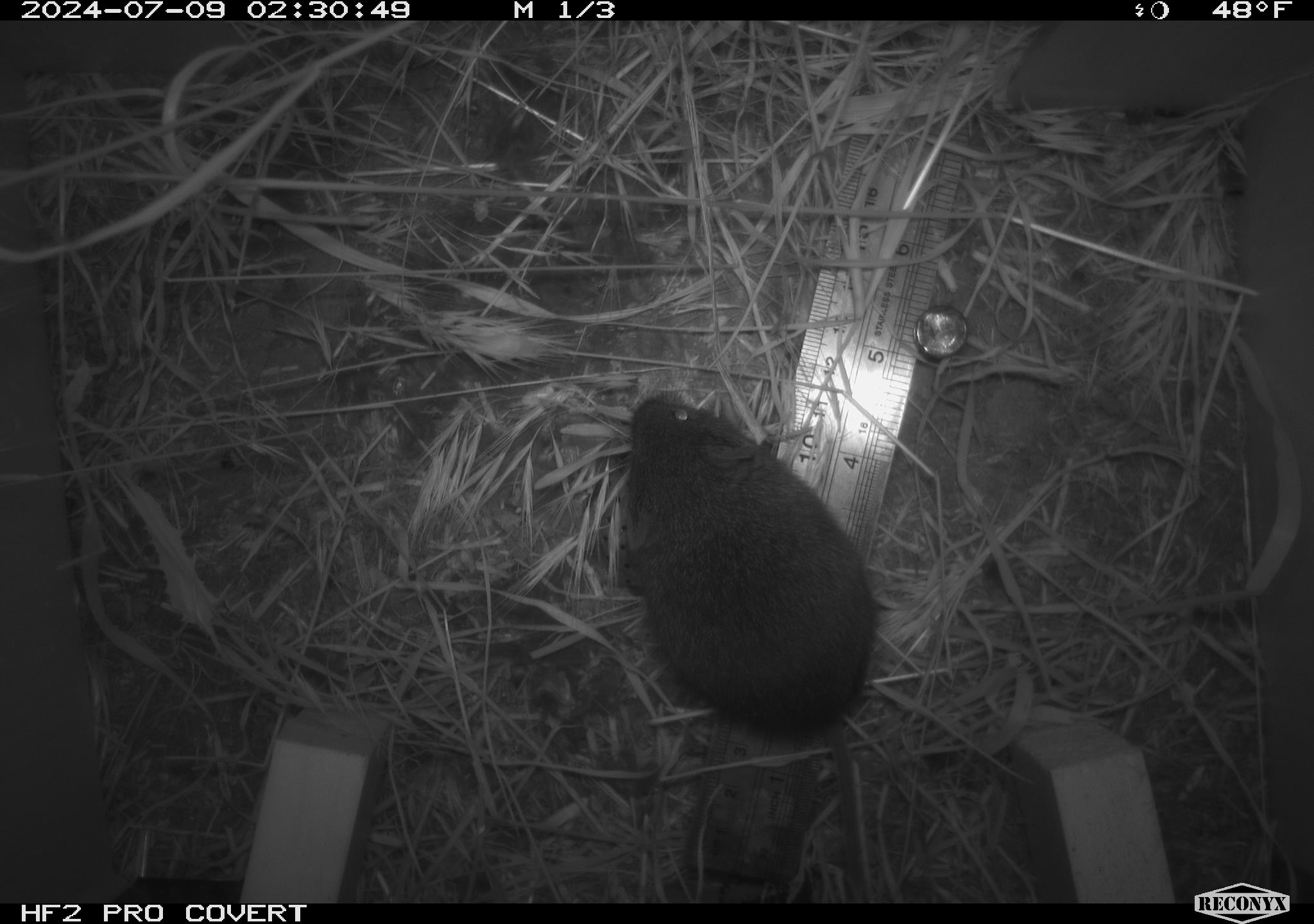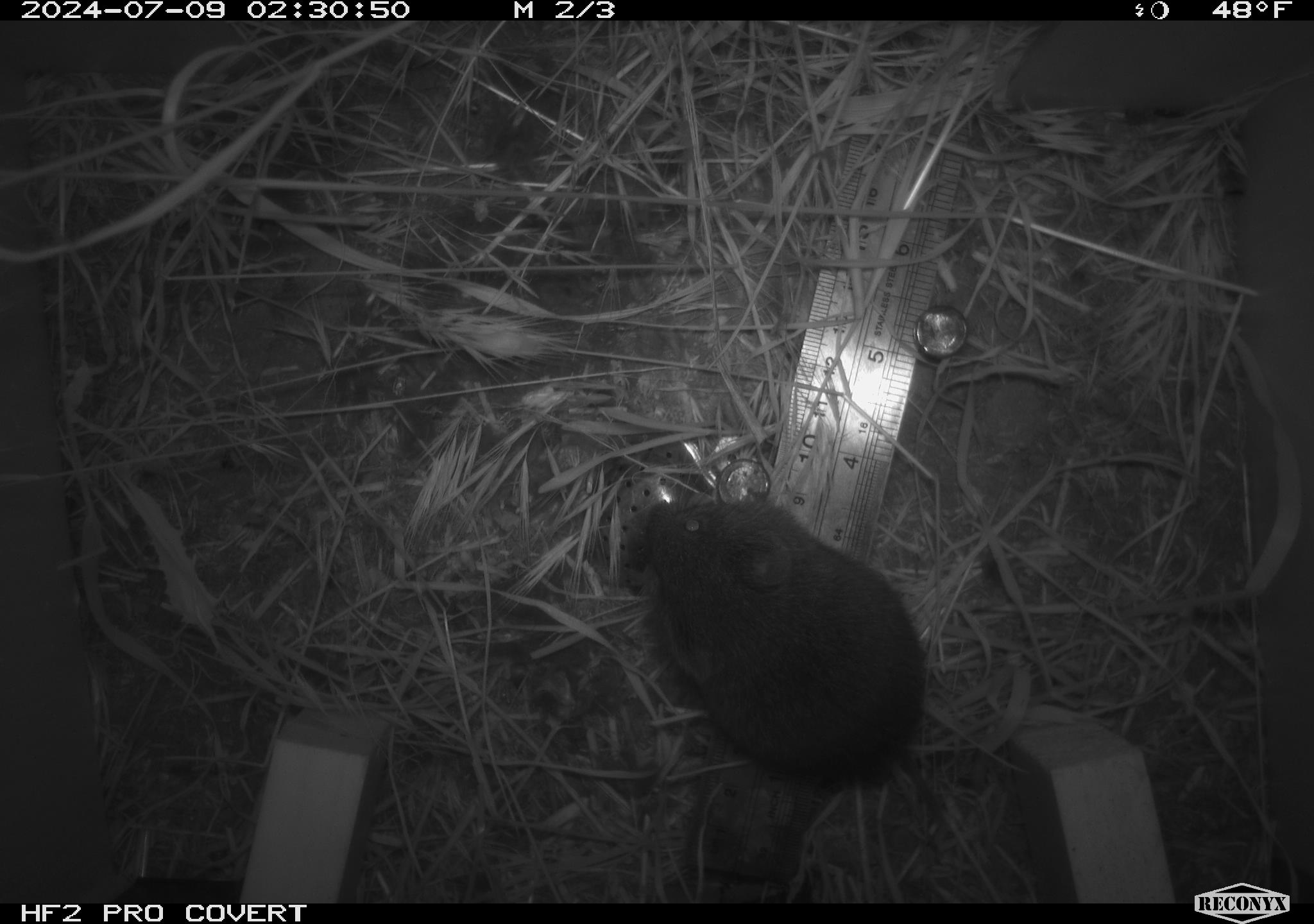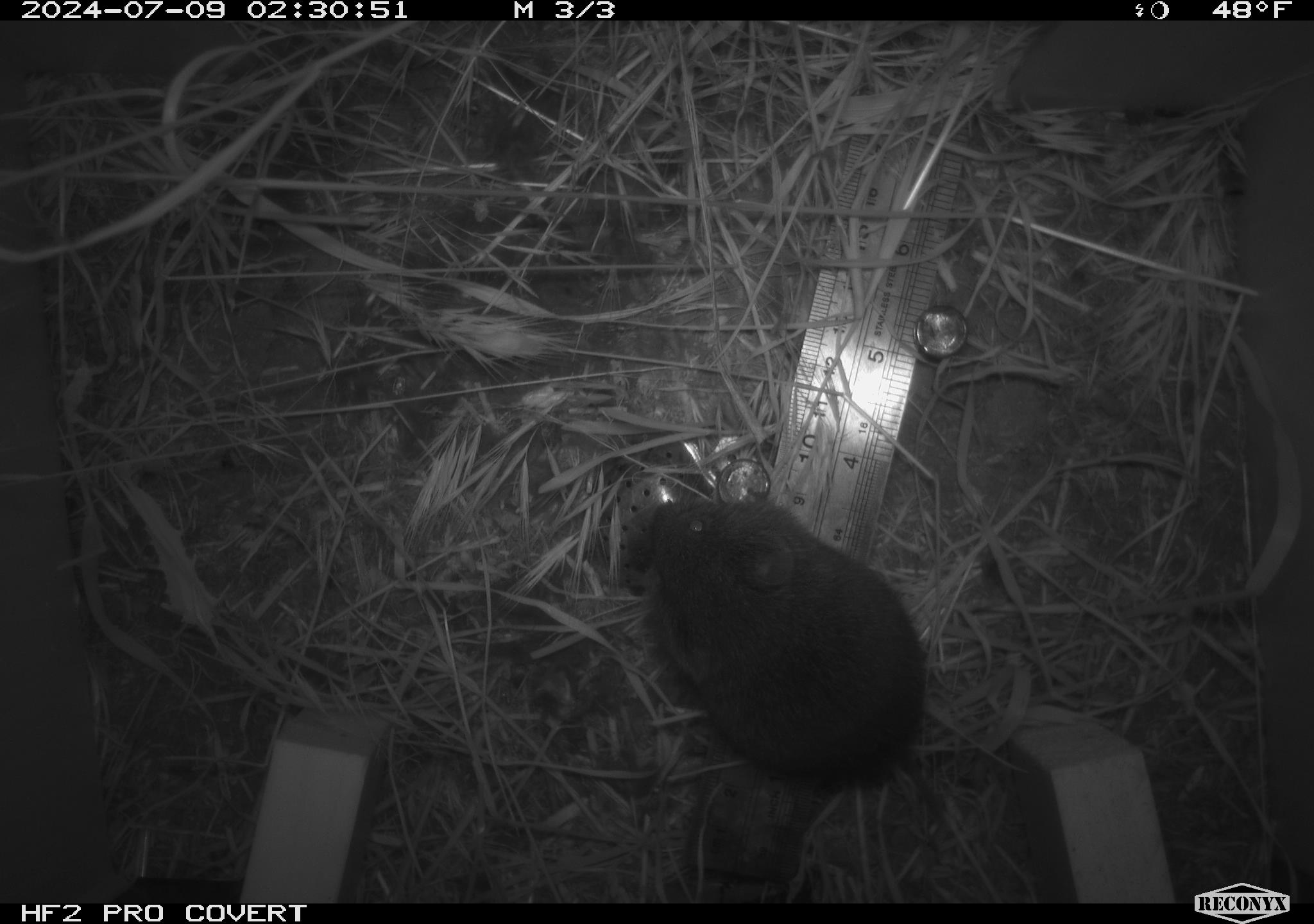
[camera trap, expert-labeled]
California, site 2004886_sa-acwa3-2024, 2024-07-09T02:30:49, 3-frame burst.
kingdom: Animalia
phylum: Chordata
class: Mammalia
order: Rodentia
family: Cricetidae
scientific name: Arvicolinae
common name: voles, lemmings, and muskrats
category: arvicolinae subfamily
Arvicolinae subfamily (voles, lemmings, and muskrats) (Arvicolinae).